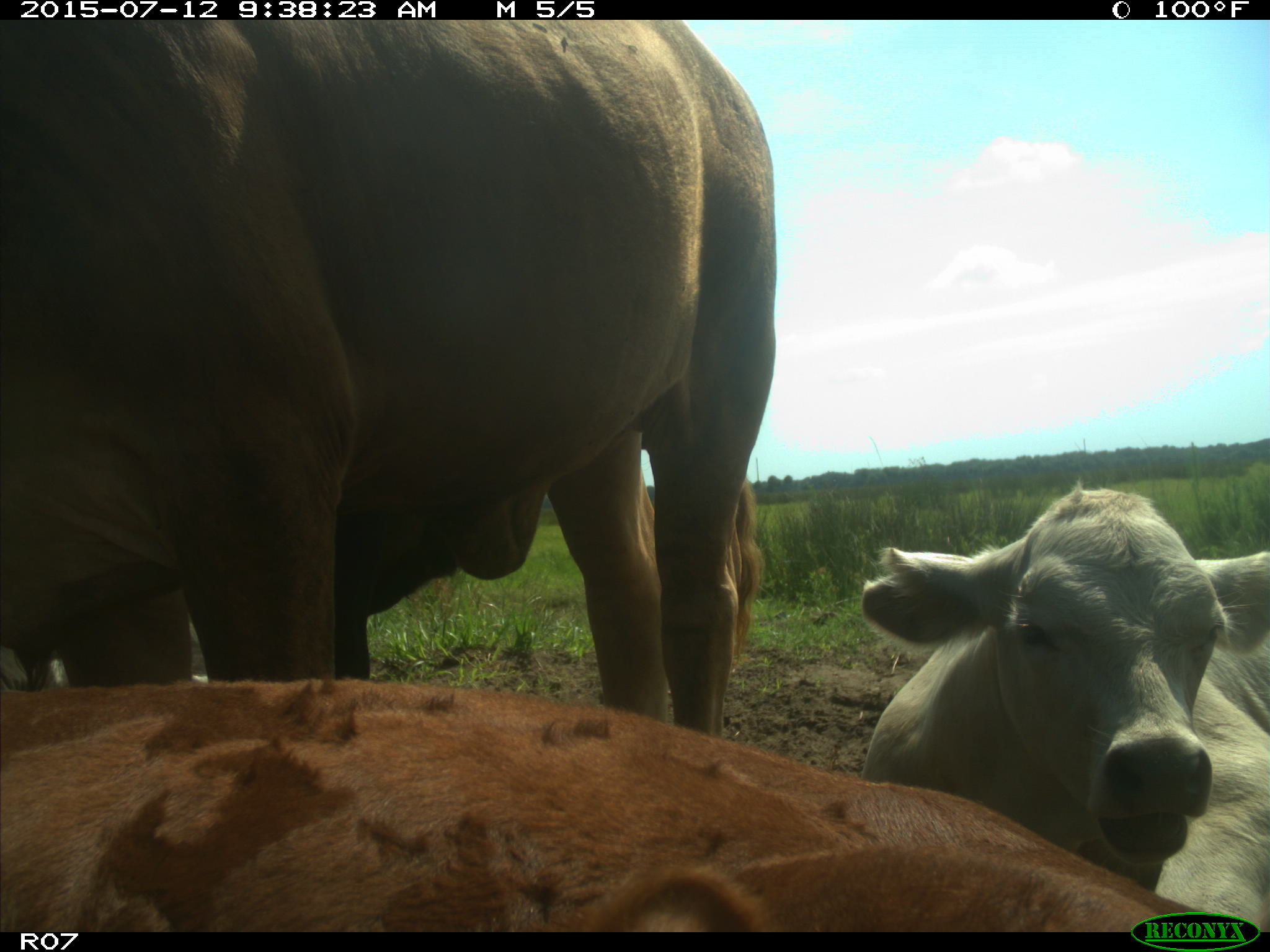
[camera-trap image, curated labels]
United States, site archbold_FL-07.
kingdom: Animalia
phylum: Chordata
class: Mammalia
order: Artiodactyla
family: Bovidae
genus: Bos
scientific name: Bos taurus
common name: domestic cow